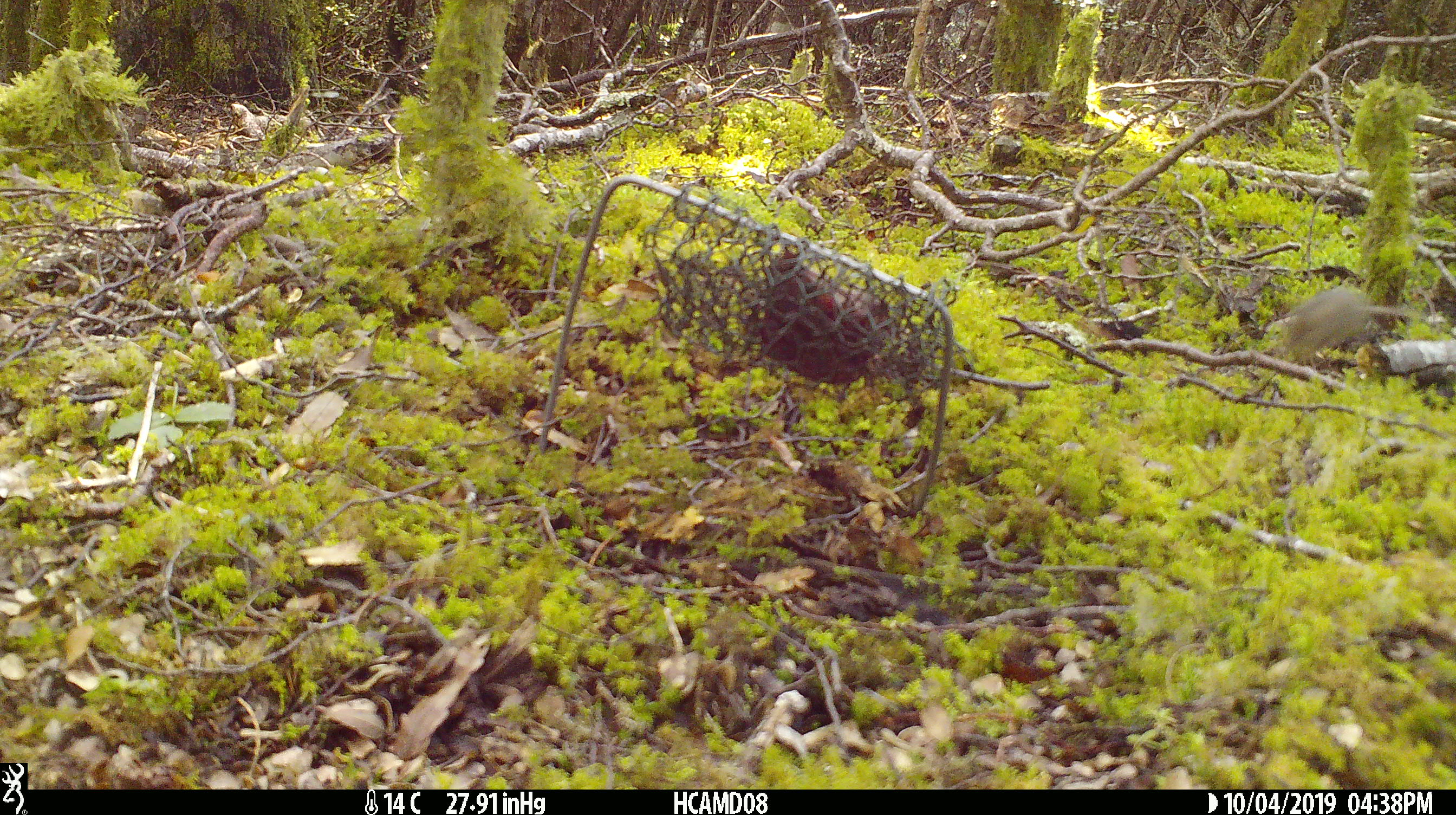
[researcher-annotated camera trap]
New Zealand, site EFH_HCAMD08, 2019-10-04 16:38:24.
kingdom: Animalia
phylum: Chordata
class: Mammalia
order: Rodentia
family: Muridae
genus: Mus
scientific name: Mus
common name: mouse